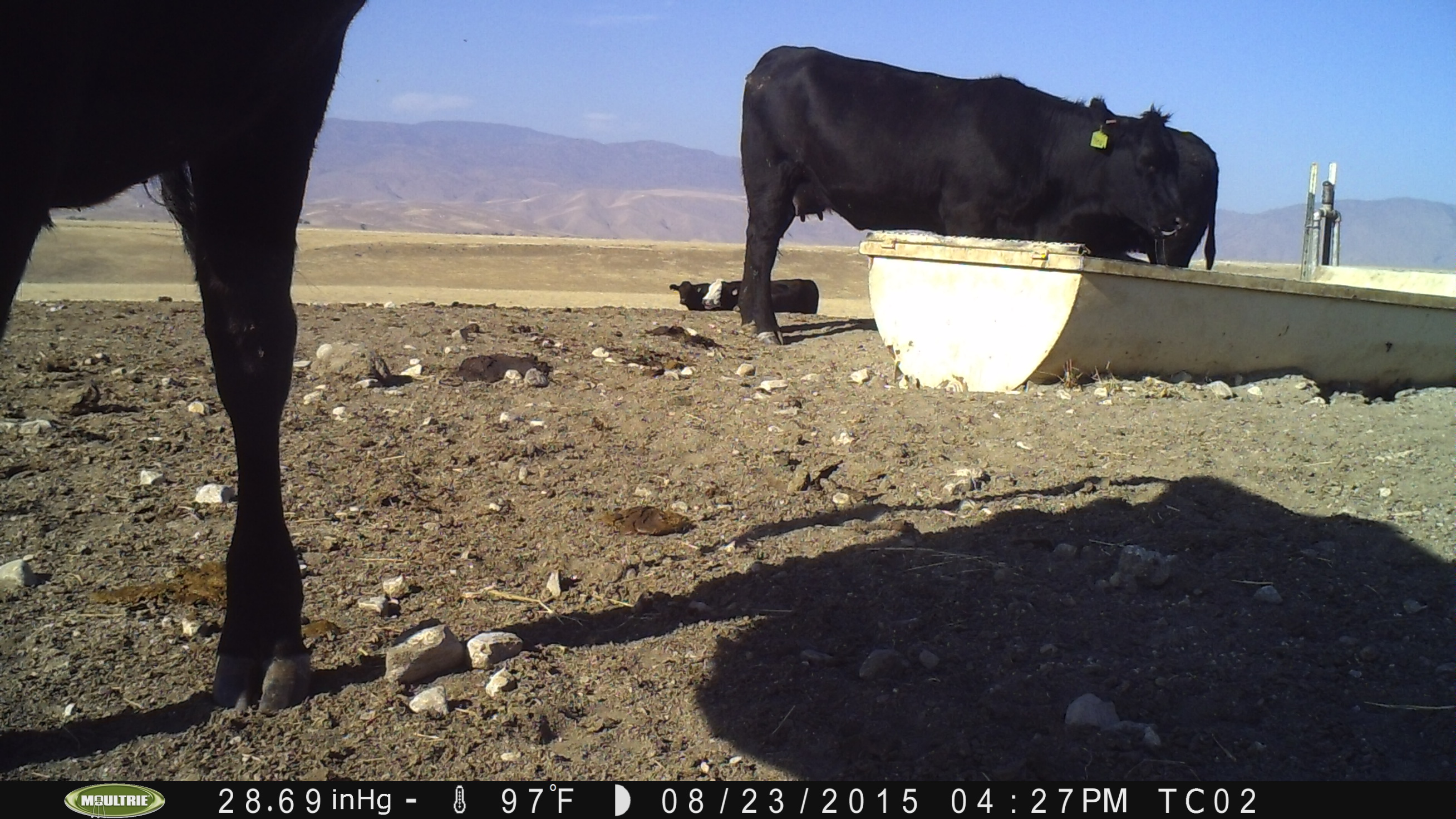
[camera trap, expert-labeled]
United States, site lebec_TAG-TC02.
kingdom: Animalia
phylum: Chordata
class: Mammalia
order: Artiodactyla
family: Bovidae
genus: Bos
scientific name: Bos taurus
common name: domestic cow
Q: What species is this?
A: Bos taurus (domestic cow).